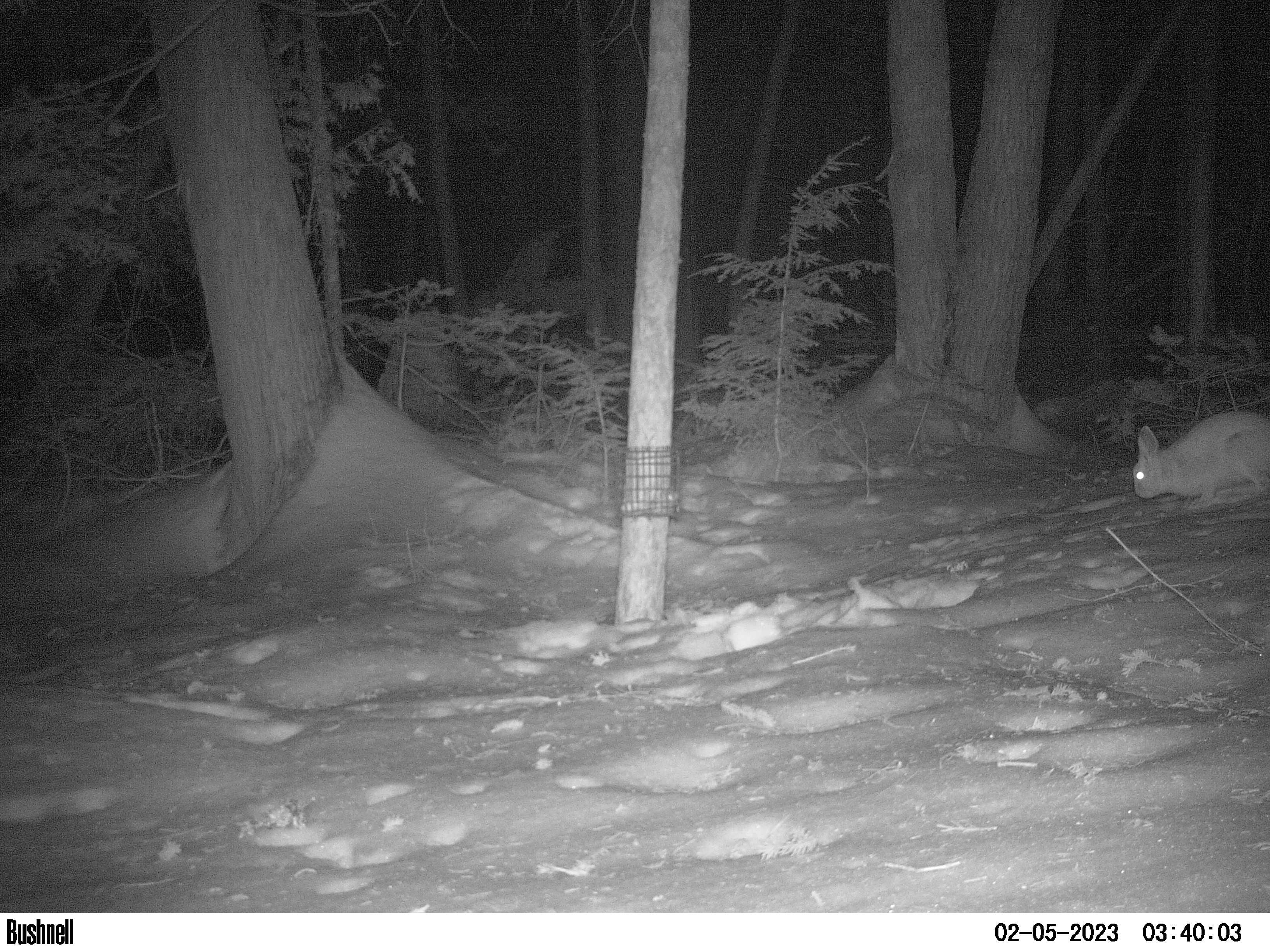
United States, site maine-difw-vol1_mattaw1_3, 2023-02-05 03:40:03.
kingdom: Animalia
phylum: Chordata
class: Mammalia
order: Lagomorpha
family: Leporidae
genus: Lepus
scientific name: Lepus americanus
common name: snowshoe hare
Snowshoe hare (Lepus americanus).